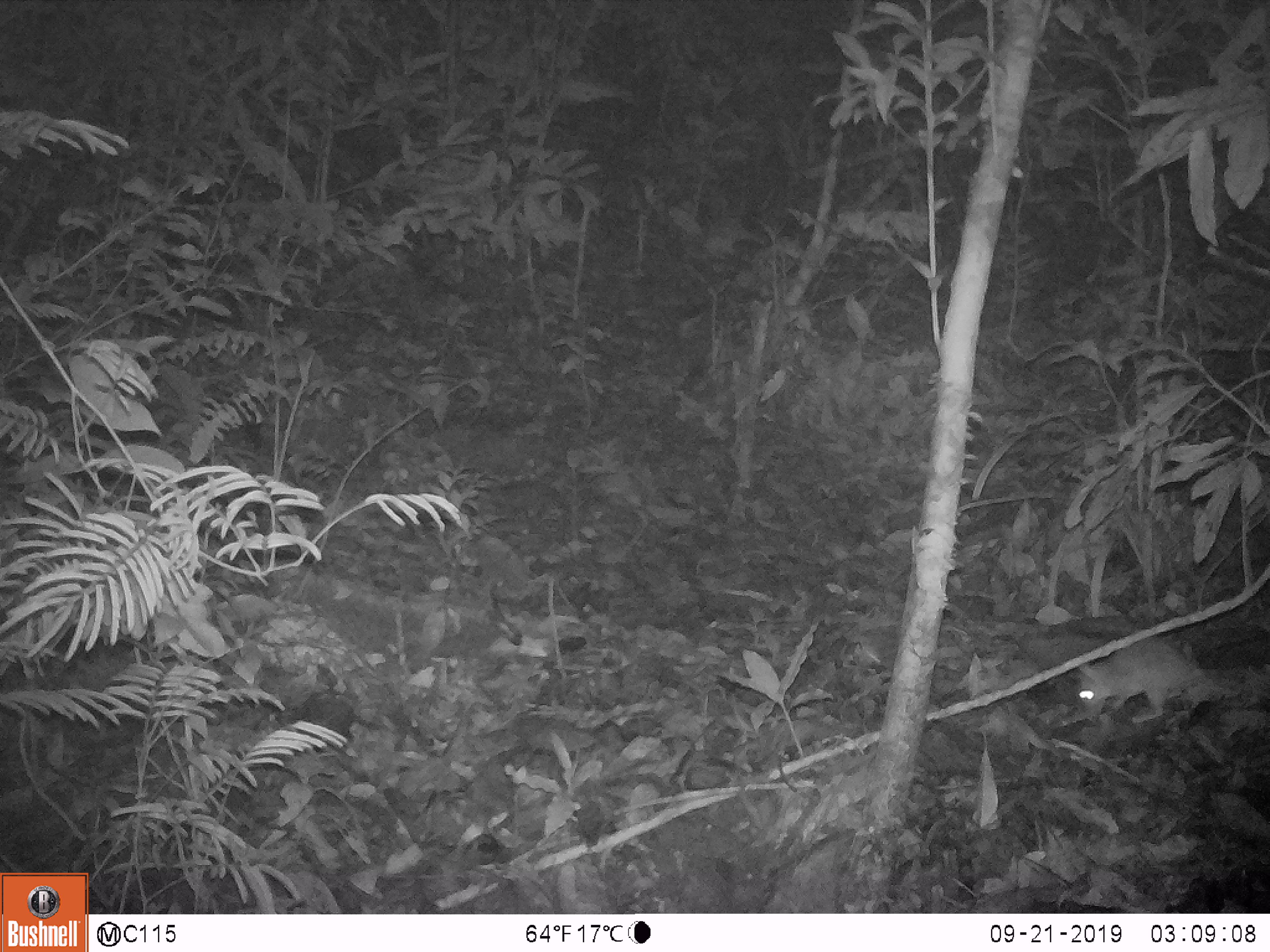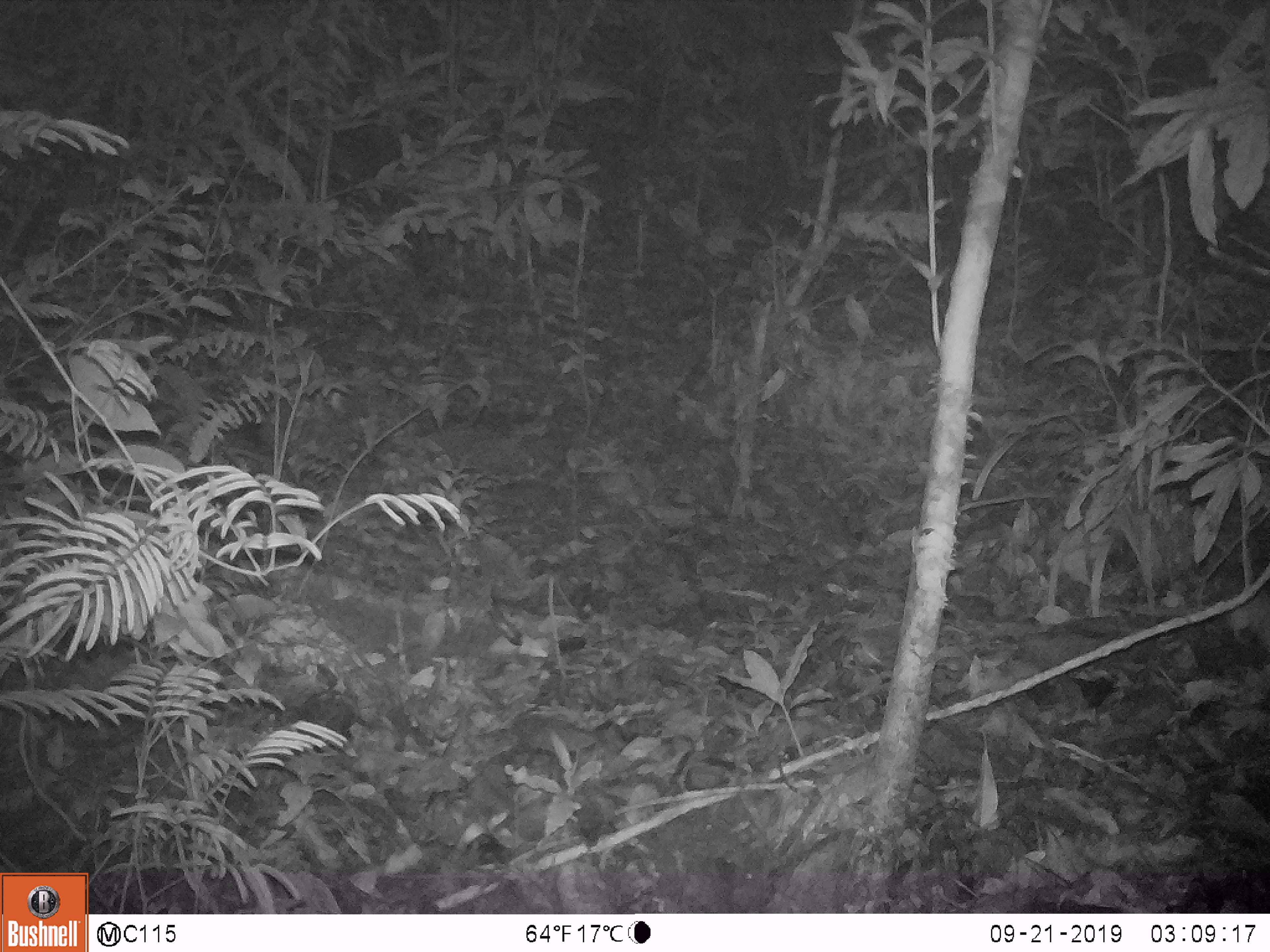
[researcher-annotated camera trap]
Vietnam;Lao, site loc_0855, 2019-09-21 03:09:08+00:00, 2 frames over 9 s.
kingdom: Animalia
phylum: Chordata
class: Mammalia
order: Rodentia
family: Muridae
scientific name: Muridae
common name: old-world mice and rats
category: unidentified murid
Unidentified murid (old-world mice and rats) (Muridae). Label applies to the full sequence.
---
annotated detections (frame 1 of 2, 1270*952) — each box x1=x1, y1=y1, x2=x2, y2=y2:
unidentified murid: x1=1071, y1=631, x2=1213, y2=724